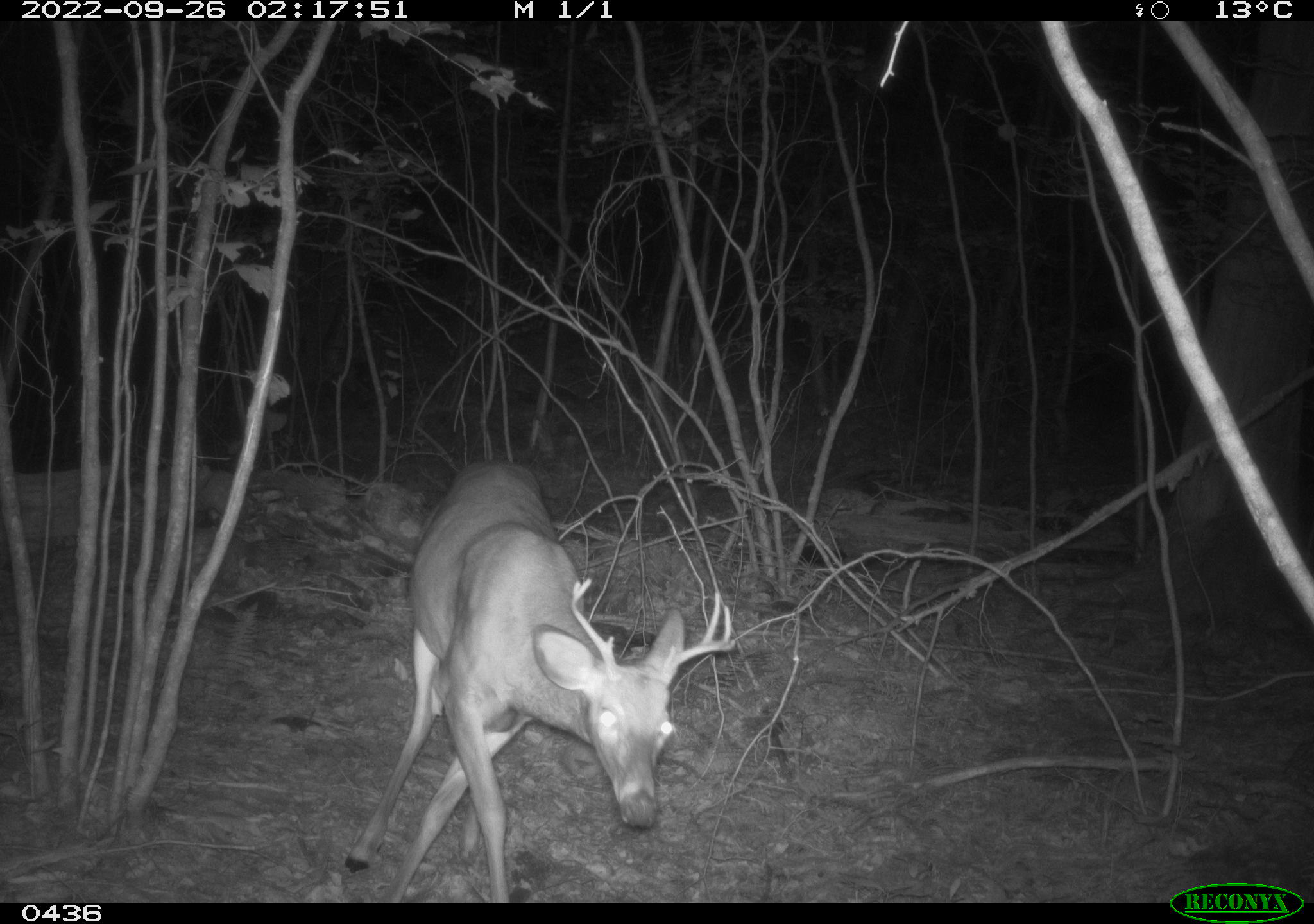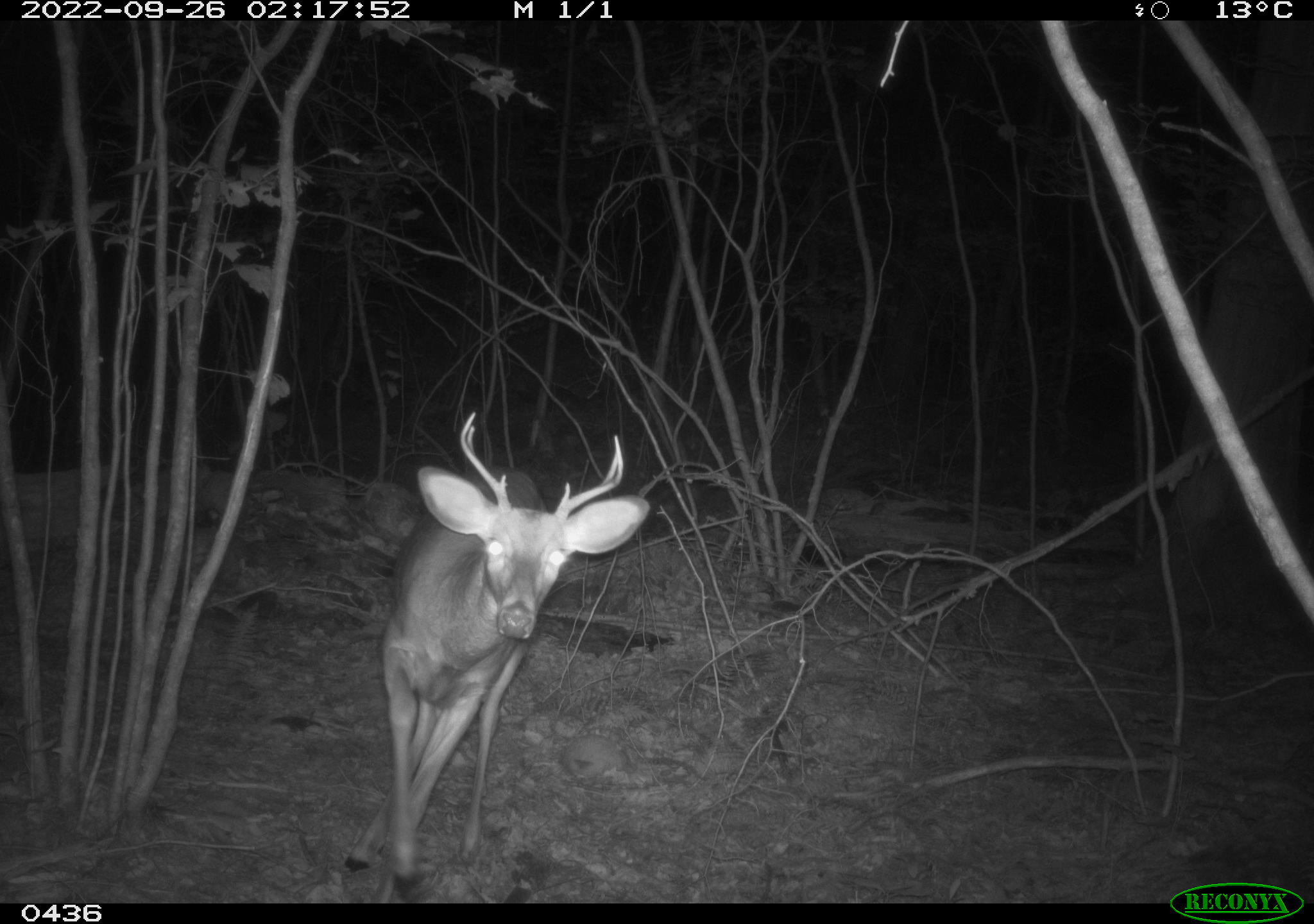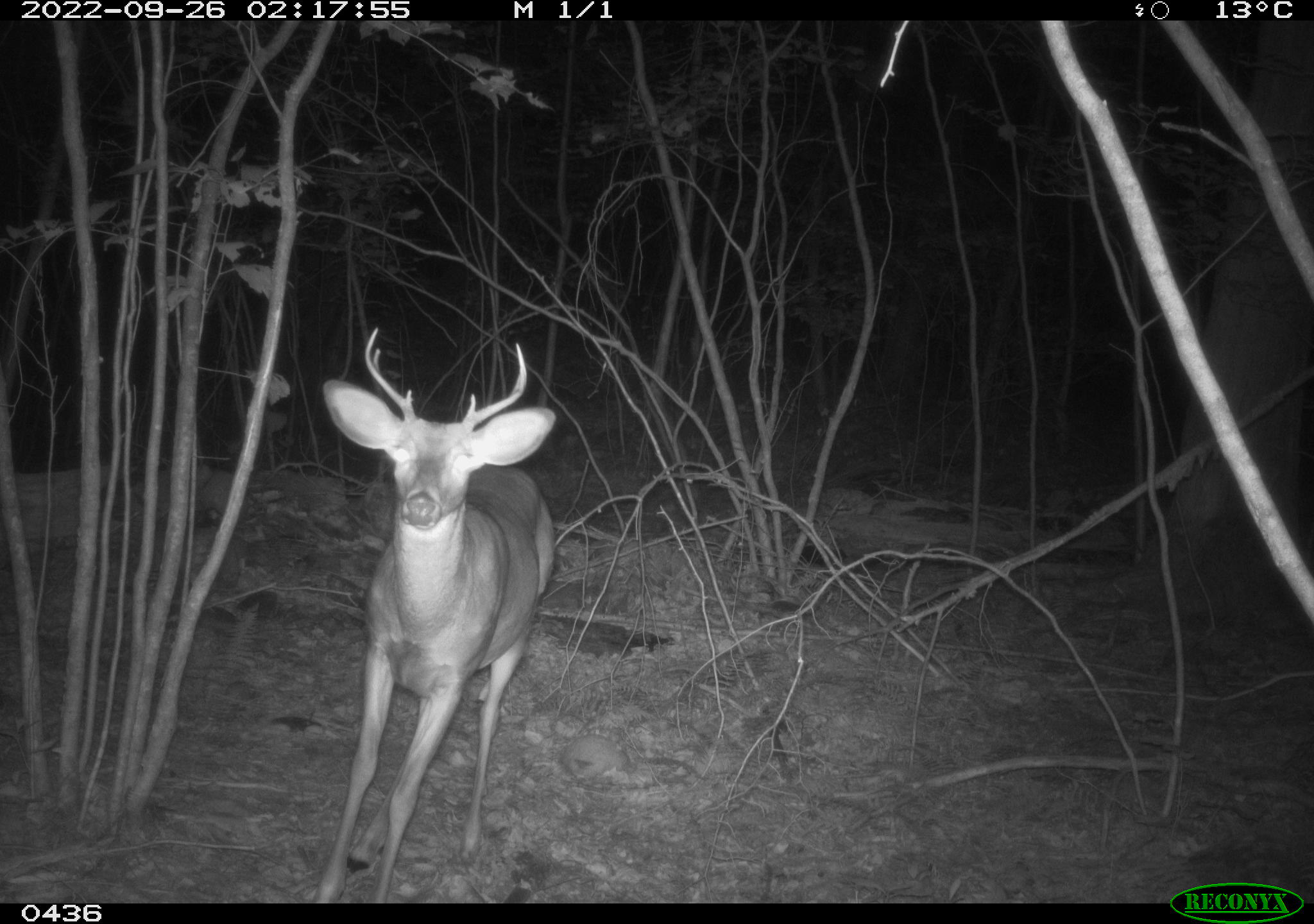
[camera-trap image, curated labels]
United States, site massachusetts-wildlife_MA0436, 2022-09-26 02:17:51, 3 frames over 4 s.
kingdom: Animalia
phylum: Chordata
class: Mammalia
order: Artiodactyla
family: Cervidae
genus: Odocoileus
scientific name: Odocoileus virginianus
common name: white-tailed deer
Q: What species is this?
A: White-tailed deer (Odocoileus virginianus).